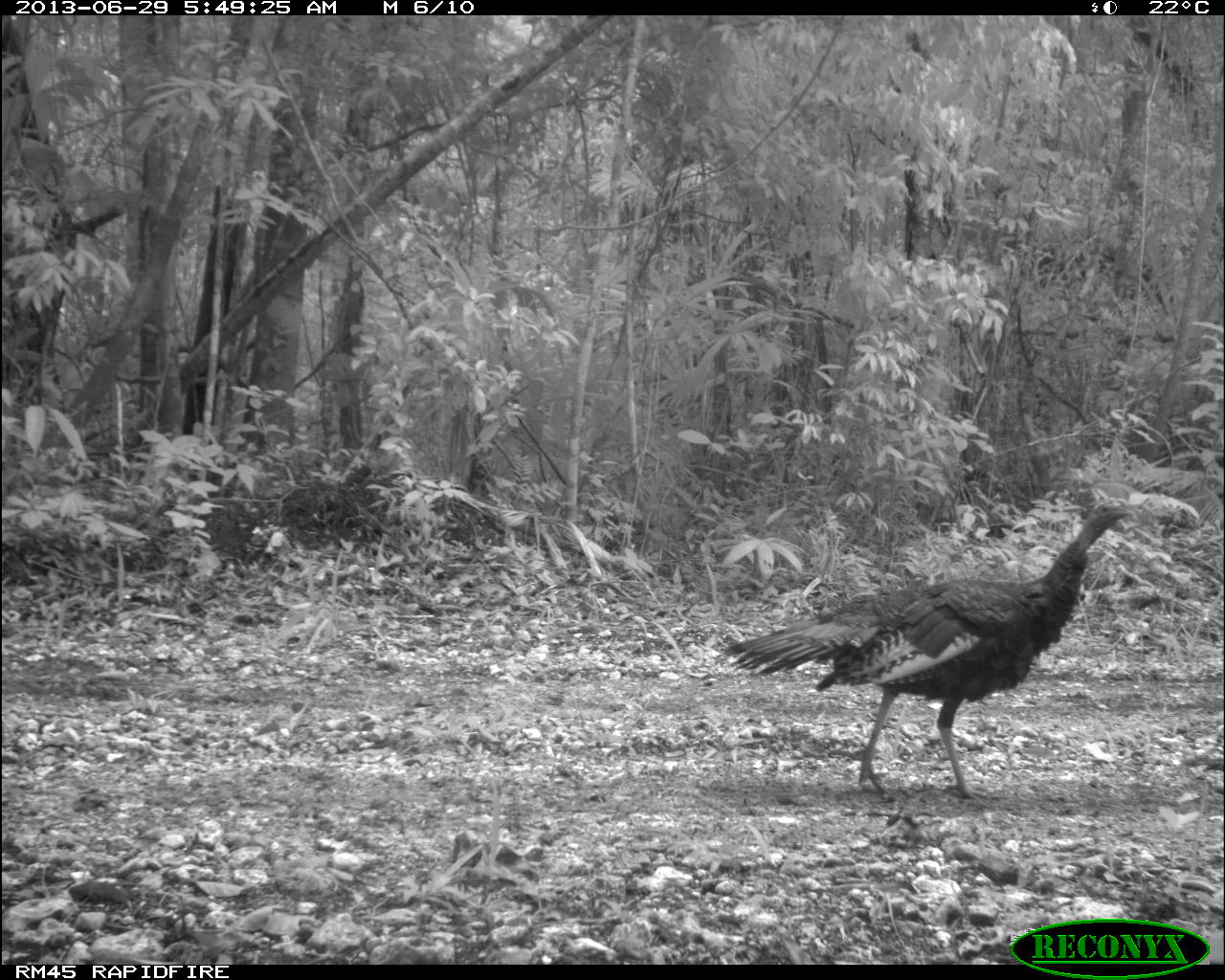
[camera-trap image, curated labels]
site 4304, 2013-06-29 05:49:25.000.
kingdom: Animalia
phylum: Chordata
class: Aves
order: Galliformes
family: Phasianidae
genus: Meleagris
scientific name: Meleagris ocellata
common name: ocellated turkey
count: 1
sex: male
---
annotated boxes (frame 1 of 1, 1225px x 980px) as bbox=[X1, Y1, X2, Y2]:
meleagris ocellata: bbox=[722, 500, 1135, 799]